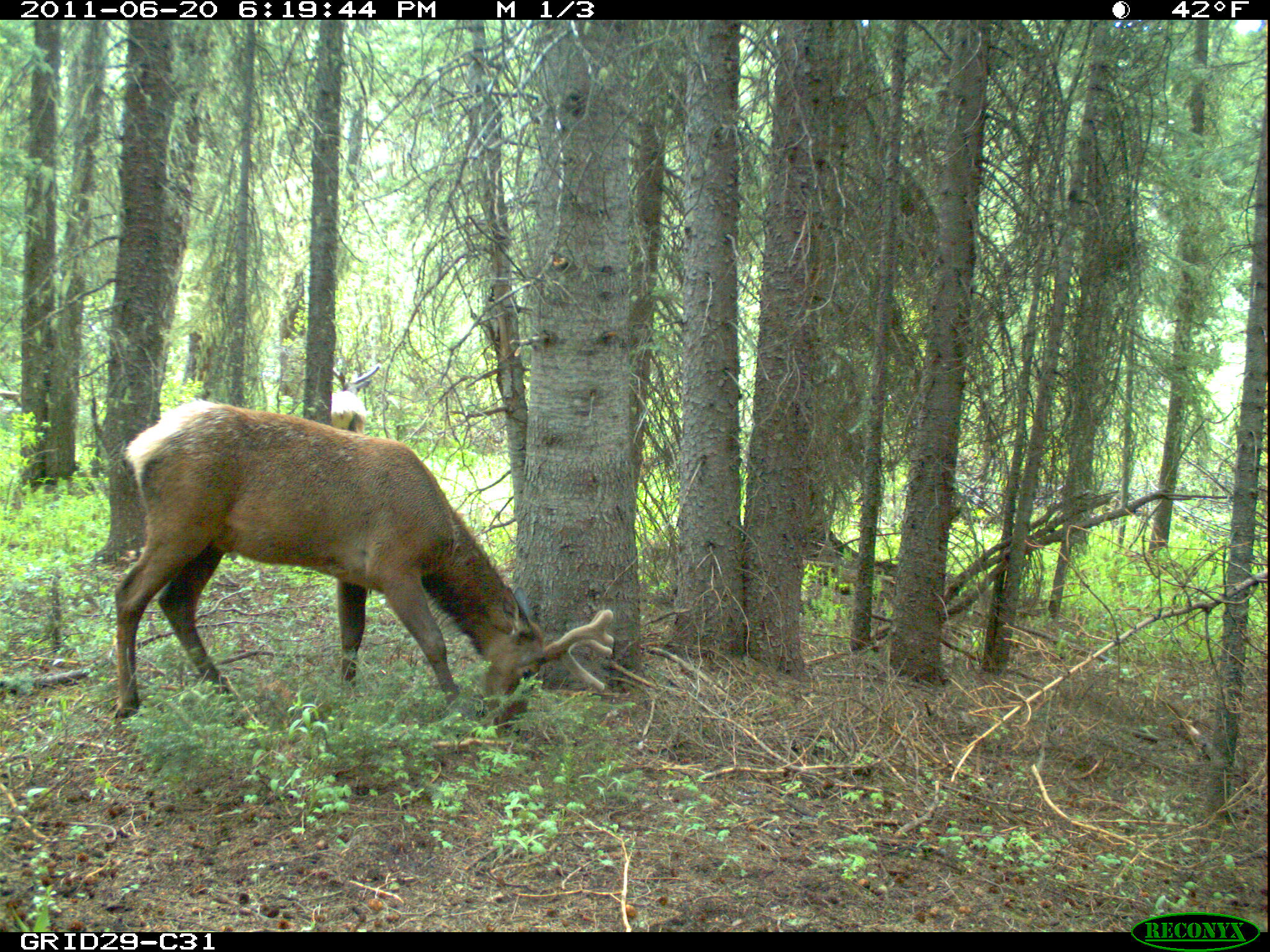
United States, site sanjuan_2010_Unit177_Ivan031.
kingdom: Animalia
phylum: Chordata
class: Mammalia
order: Artiodactyla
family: Cervidae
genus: Cervus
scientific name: Cervus elaphus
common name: red deer